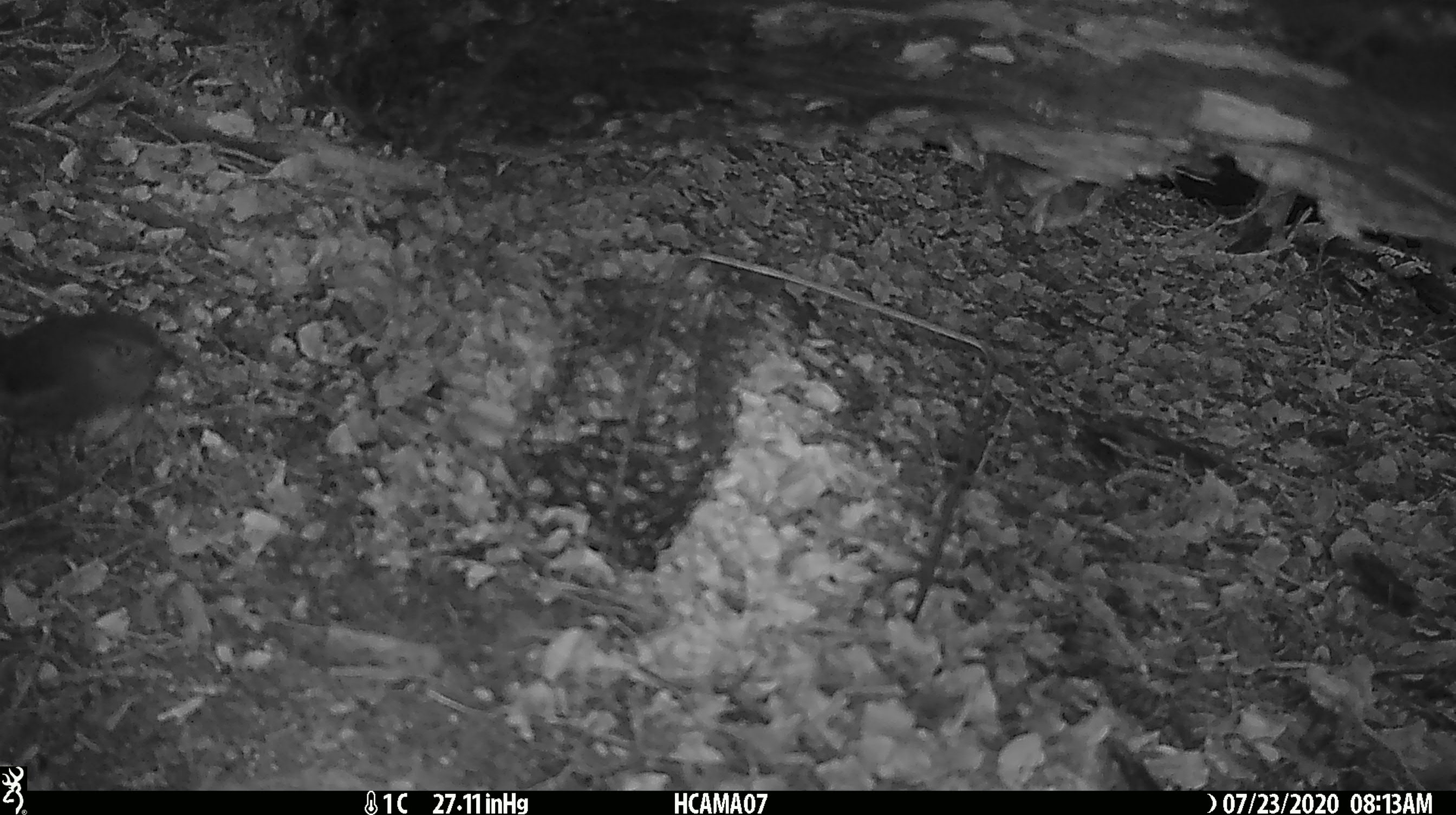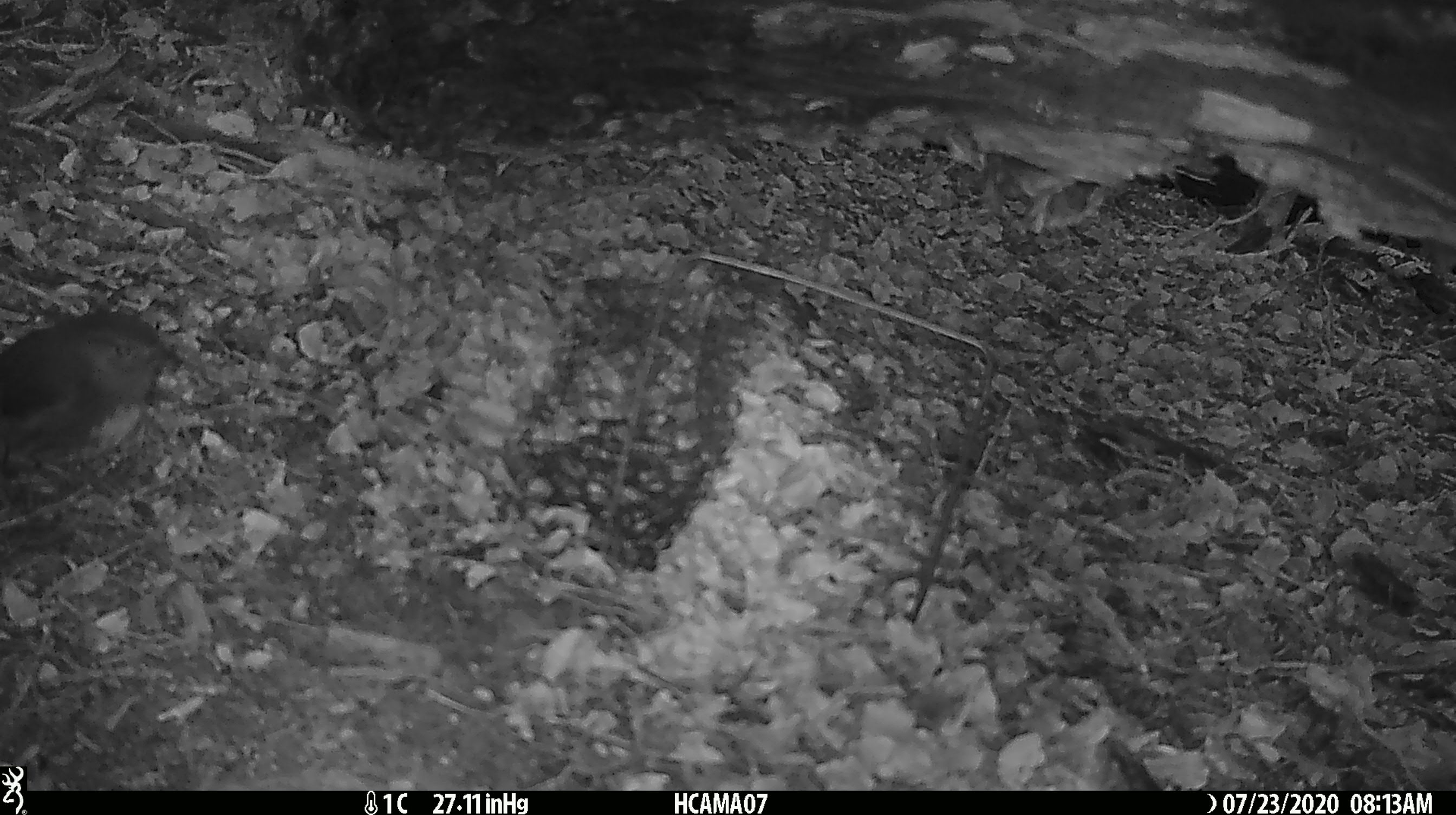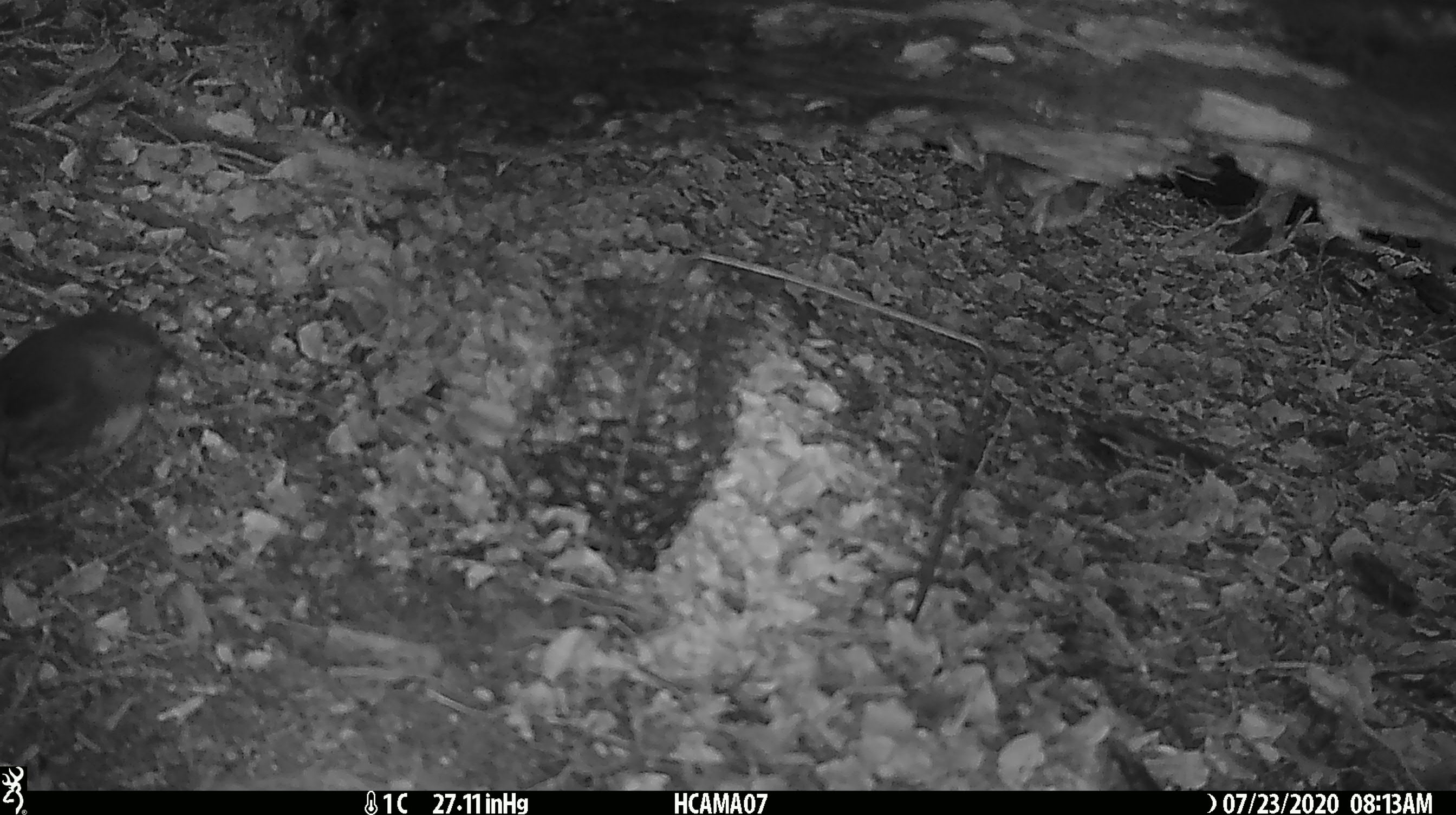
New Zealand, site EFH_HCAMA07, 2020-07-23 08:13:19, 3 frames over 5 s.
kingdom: Animalia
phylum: Chordata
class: Aves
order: Passeriformes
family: Petroicidae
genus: Petroica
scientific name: Petroica australis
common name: new zealand robin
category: robin